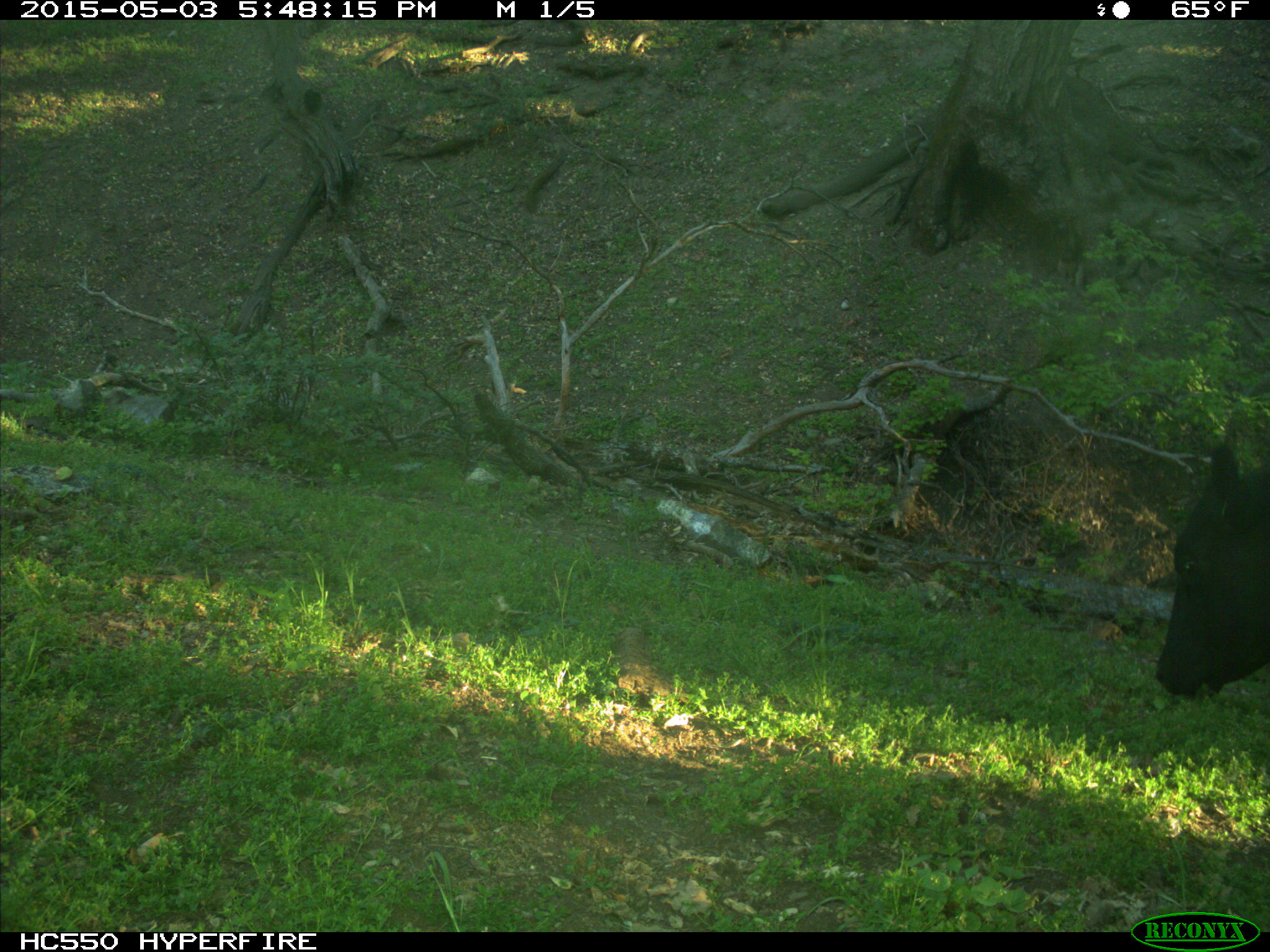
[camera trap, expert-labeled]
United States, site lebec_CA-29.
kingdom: Animalia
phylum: Chordata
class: Mammalia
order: Artiodactyla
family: Bovidae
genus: Bos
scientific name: Bos taurus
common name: domestic cow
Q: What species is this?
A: Bos taurus (domestic cow).